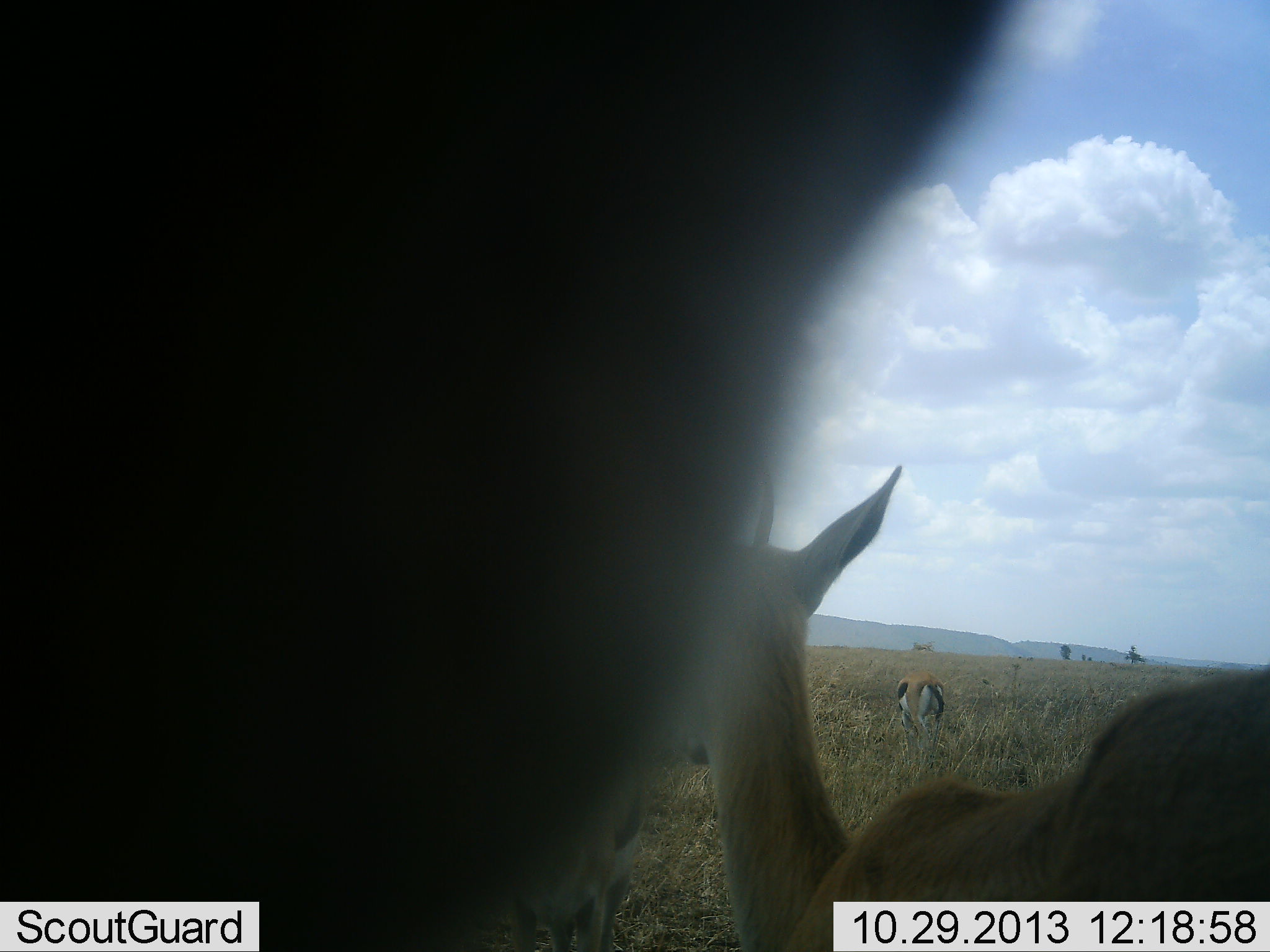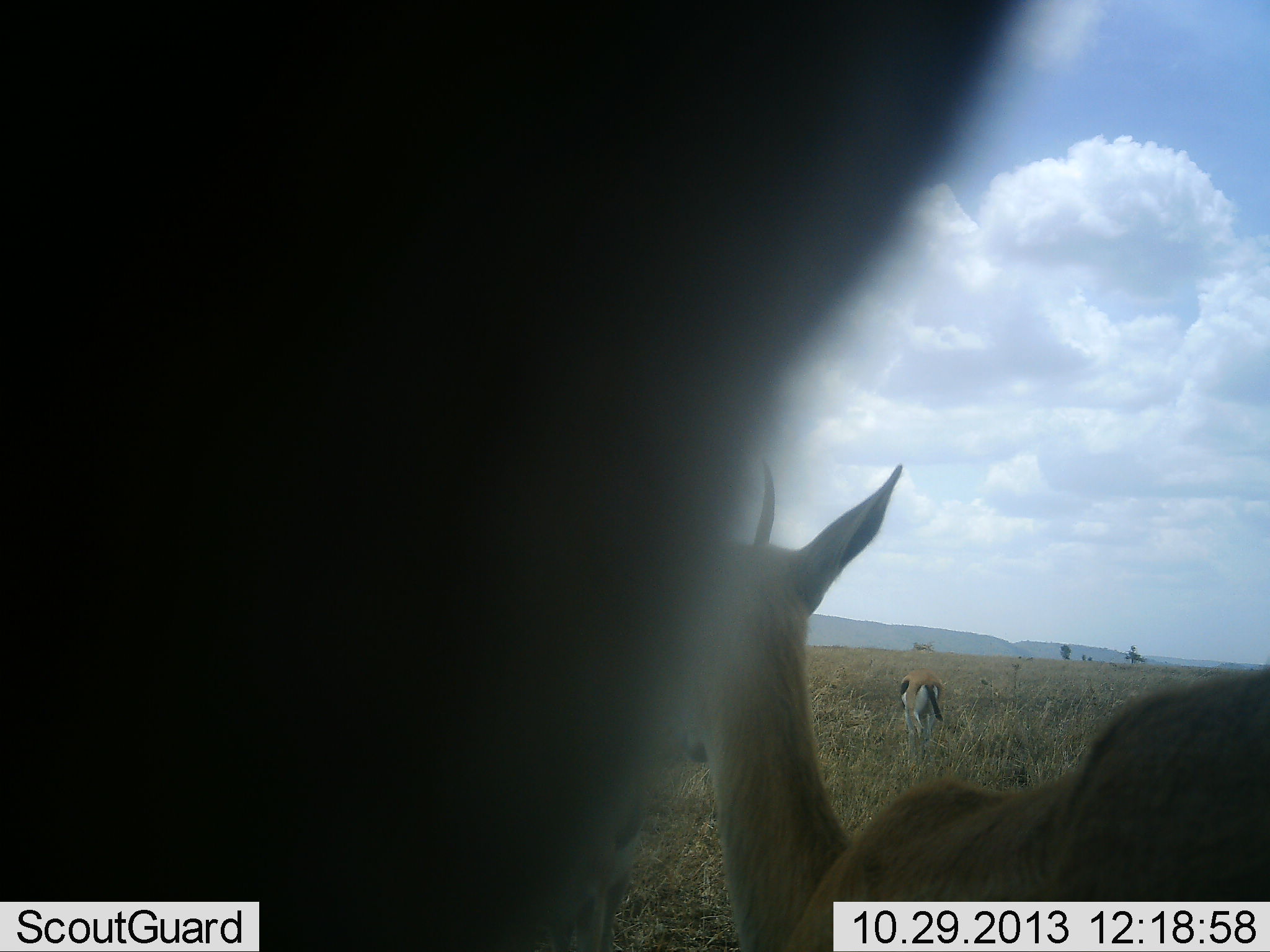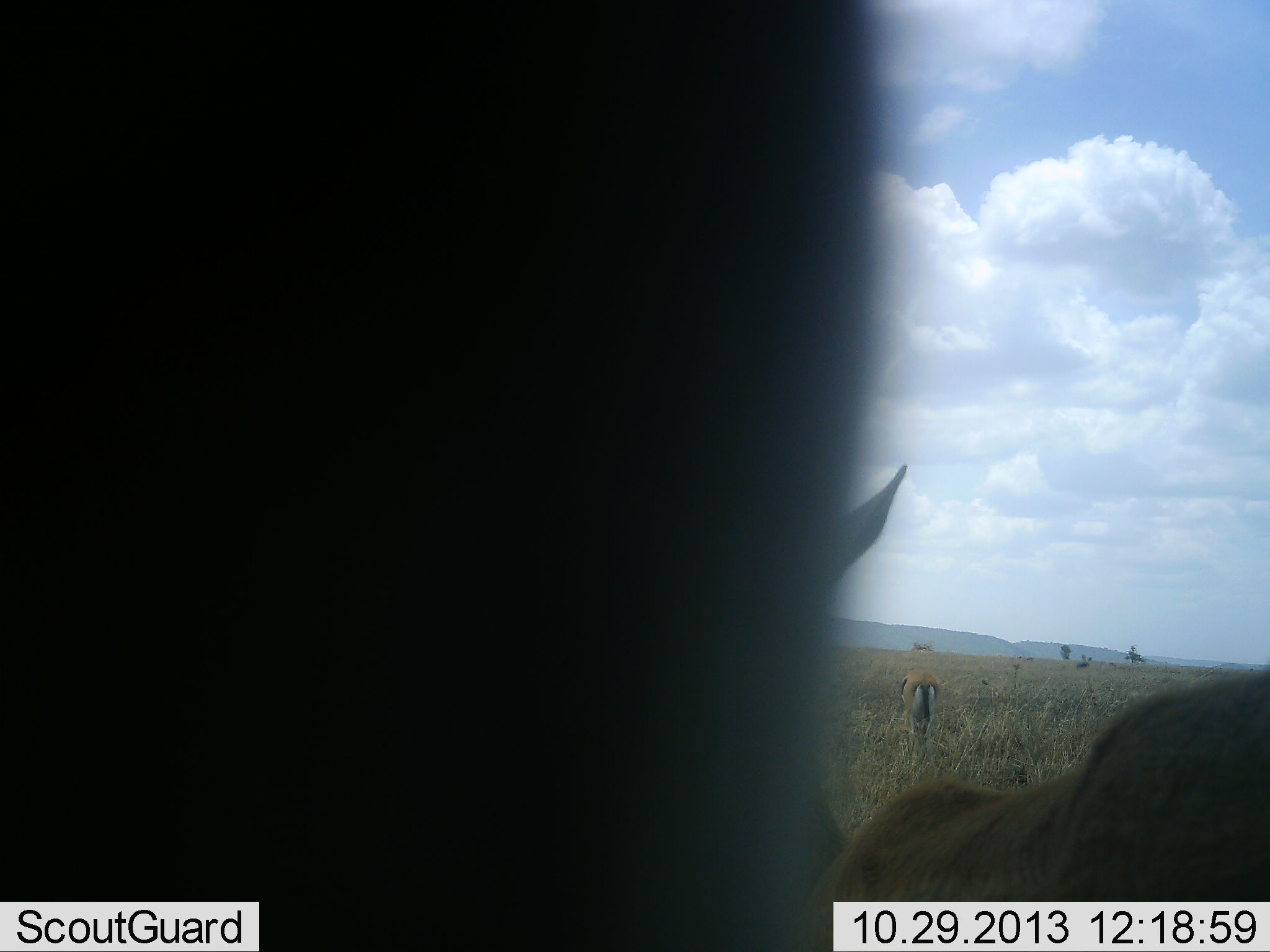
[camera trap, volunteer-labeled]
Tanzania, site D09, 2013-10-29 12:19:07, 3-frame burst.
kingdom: Animalia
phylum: Chordata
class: Mammalia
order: Artiodactyla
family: Bovidae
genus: Eudorcas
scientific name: Eudorcas thomsonii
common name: thomson's gazelle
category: gazellethomsons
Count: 3.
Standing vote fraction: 79%.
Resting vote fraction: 8%.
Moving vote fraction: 17%.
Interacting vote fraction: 0%.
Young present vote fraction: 0%.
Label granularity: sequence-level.